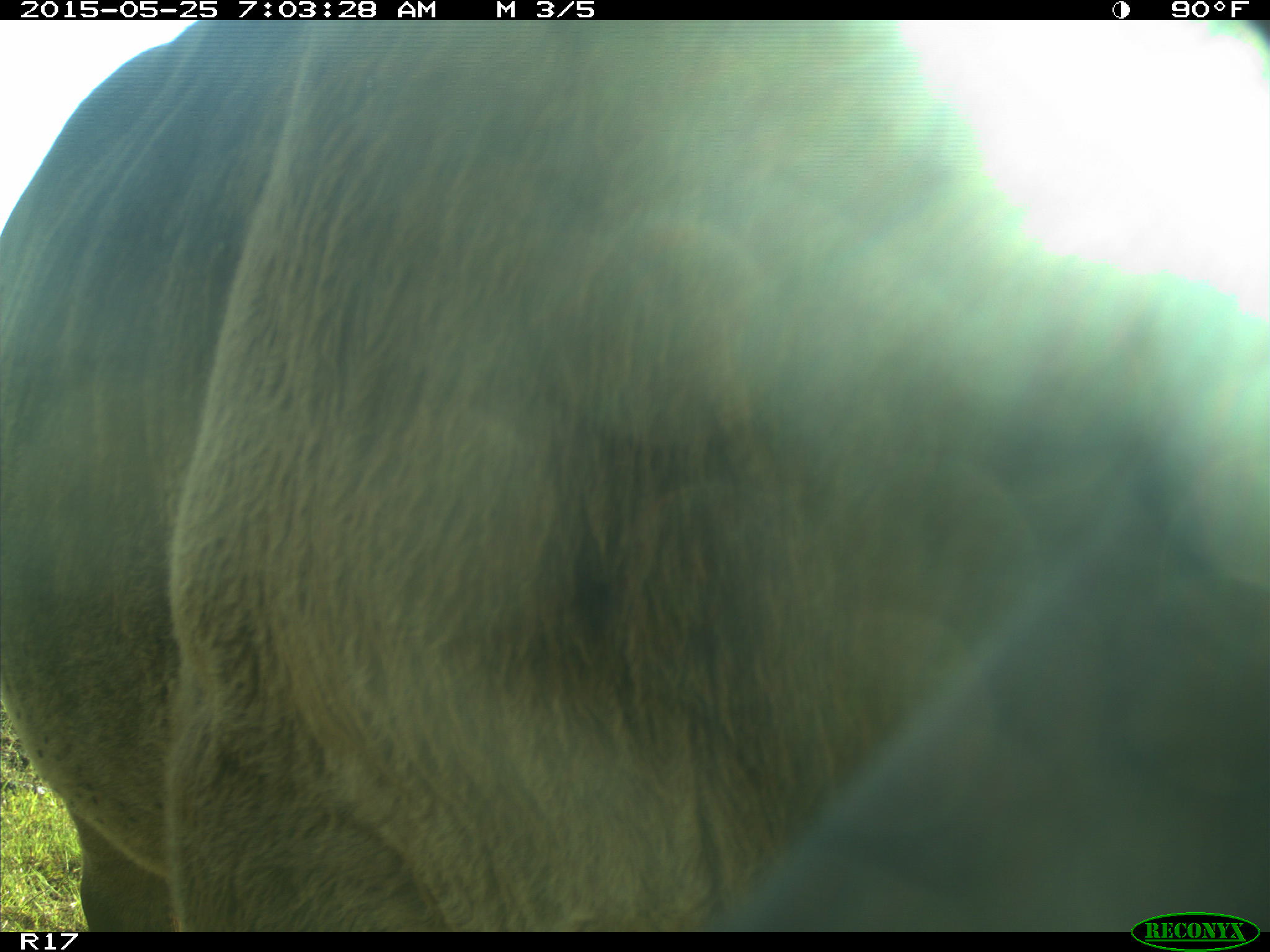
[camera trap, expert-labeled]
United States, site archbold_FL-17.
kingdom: Animalia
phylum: Chordata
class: Mammalia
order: Artiodactyla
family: Bovidae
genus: Bos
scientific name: Bos taurus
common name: domestic cow